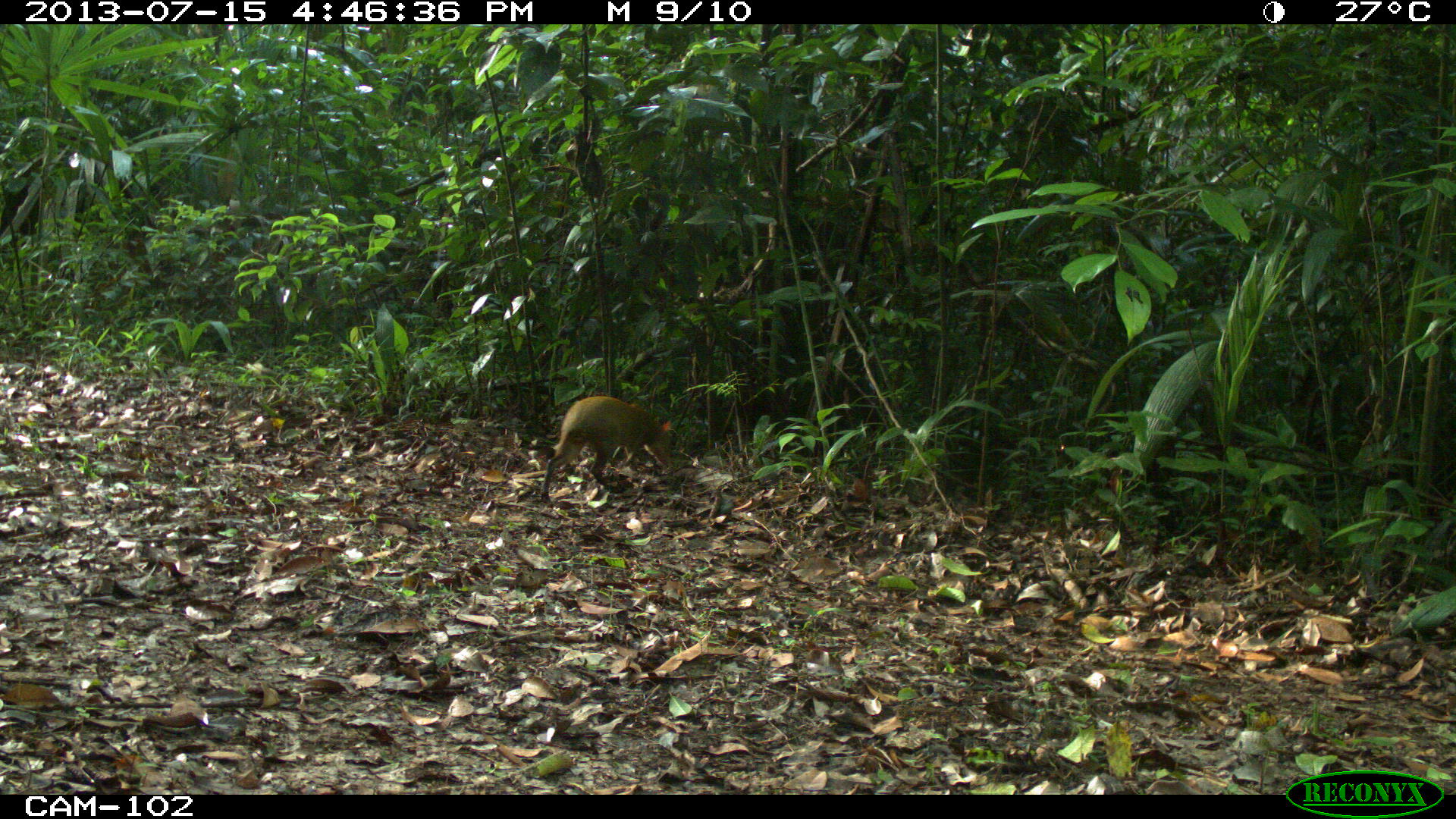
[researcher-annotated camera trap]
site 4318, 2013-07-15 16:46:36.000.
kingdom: Animalia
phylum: Chordata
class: Mammalia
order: Rodentia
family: Dasyproctidae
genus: Dasyprocta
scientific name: Dasyprocta punctata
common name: central american agouti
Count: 1.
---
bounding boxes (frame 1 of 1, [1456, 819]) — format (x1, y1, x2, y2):
dasyprocta punctata: (539, 395, 678, 505)